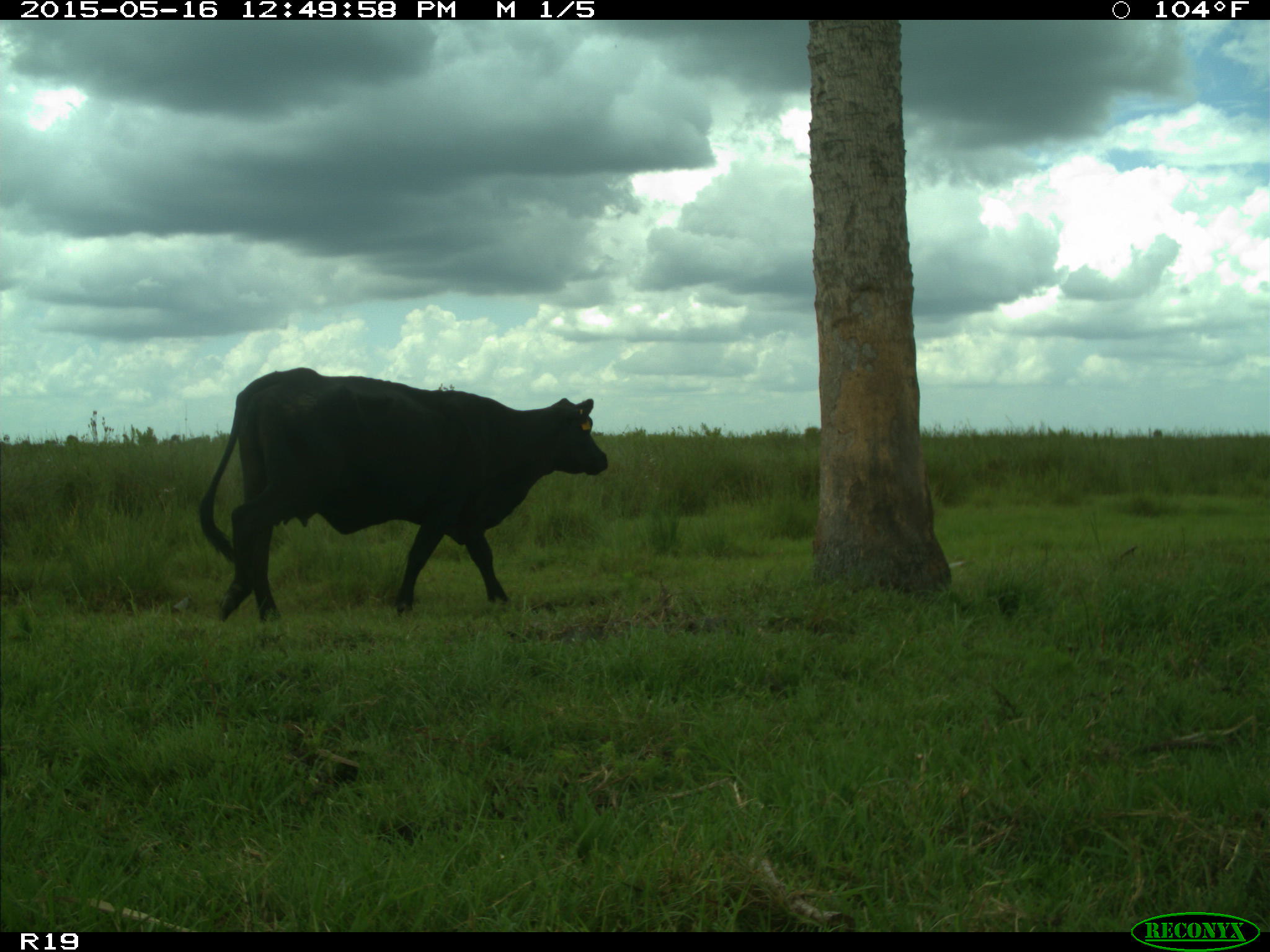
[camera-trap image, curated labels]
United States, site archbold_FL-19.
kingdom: Animalia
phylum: Chordata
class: Mammalia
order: Artiodactyla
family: Bovidae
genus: Bos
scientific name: Bos taurus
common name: domestic cow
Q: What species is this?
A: Bos taurus (domestic cow).